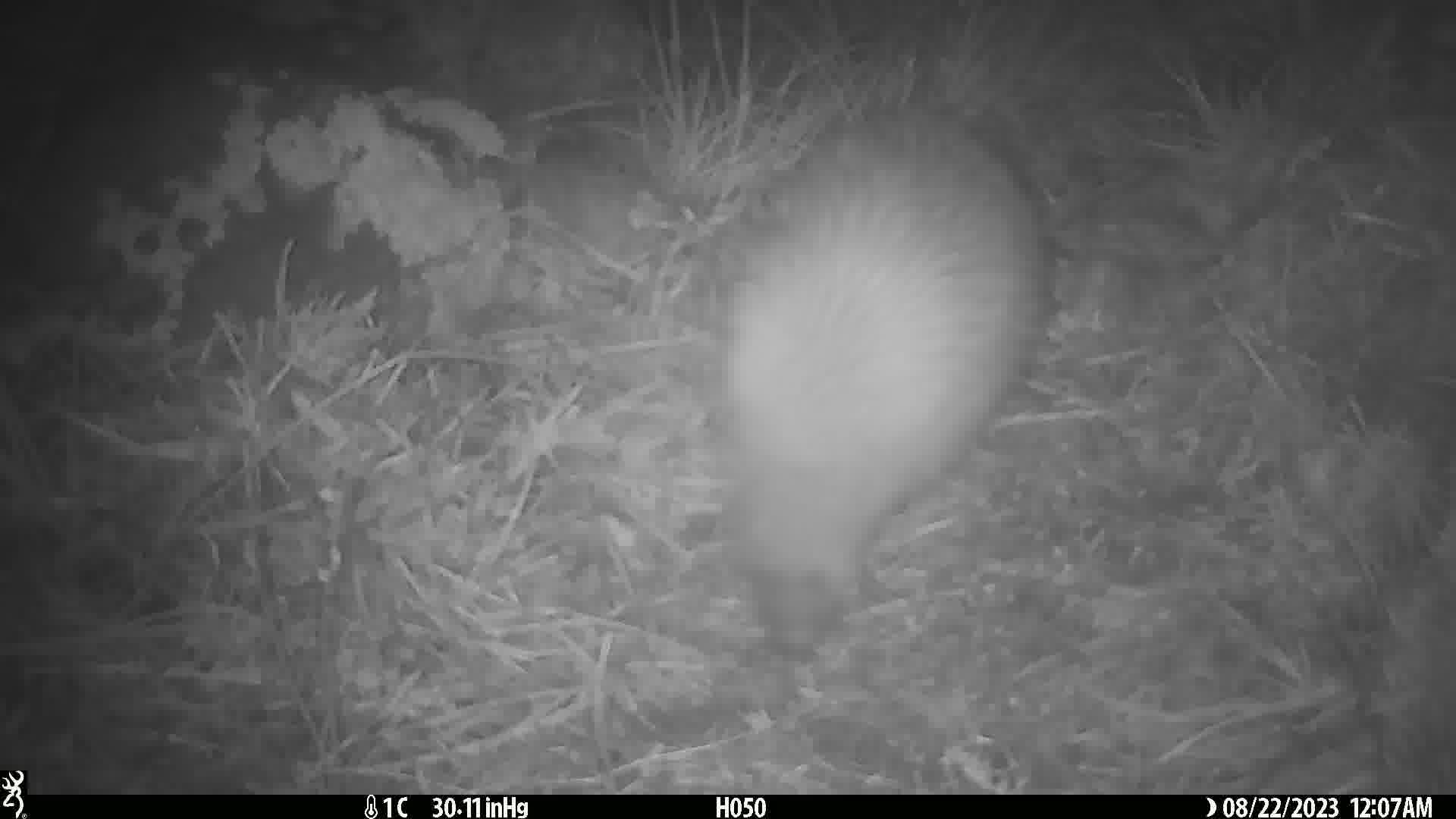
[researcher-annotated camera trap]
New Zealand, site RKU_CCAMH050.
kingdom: Animalia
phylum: Chordata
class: Aves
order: Apterygiformes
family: Apterygidae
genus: Apteryx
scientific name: Apteryx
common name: kiwi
Kiwi (Apteryx).